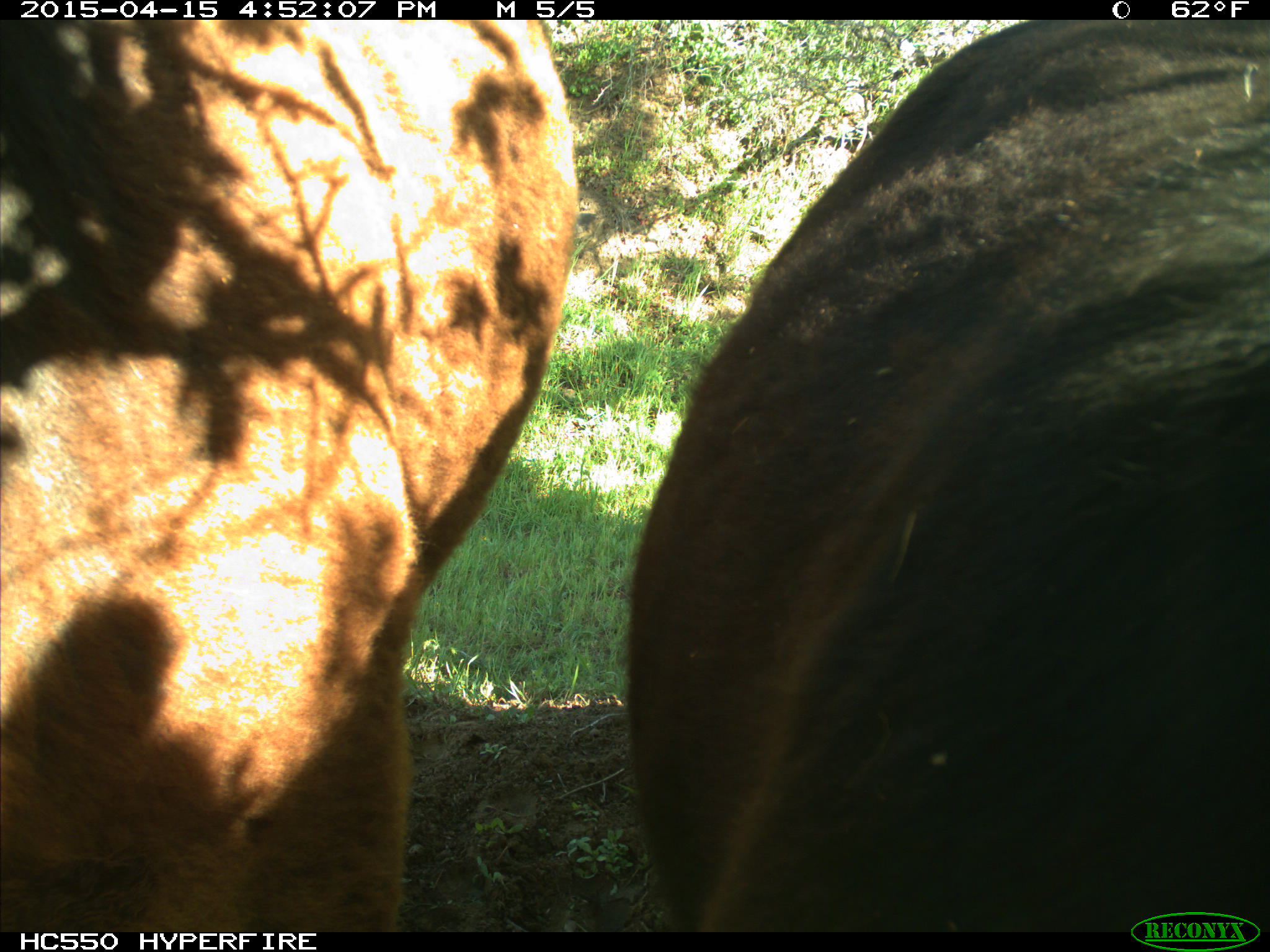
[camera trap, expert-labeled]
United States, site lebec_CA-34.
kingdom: Animalia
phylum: Chordata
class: Mammalia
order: Artiodactyla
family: Bovidae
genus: Bos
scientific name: Bos taurus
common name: domestic cow